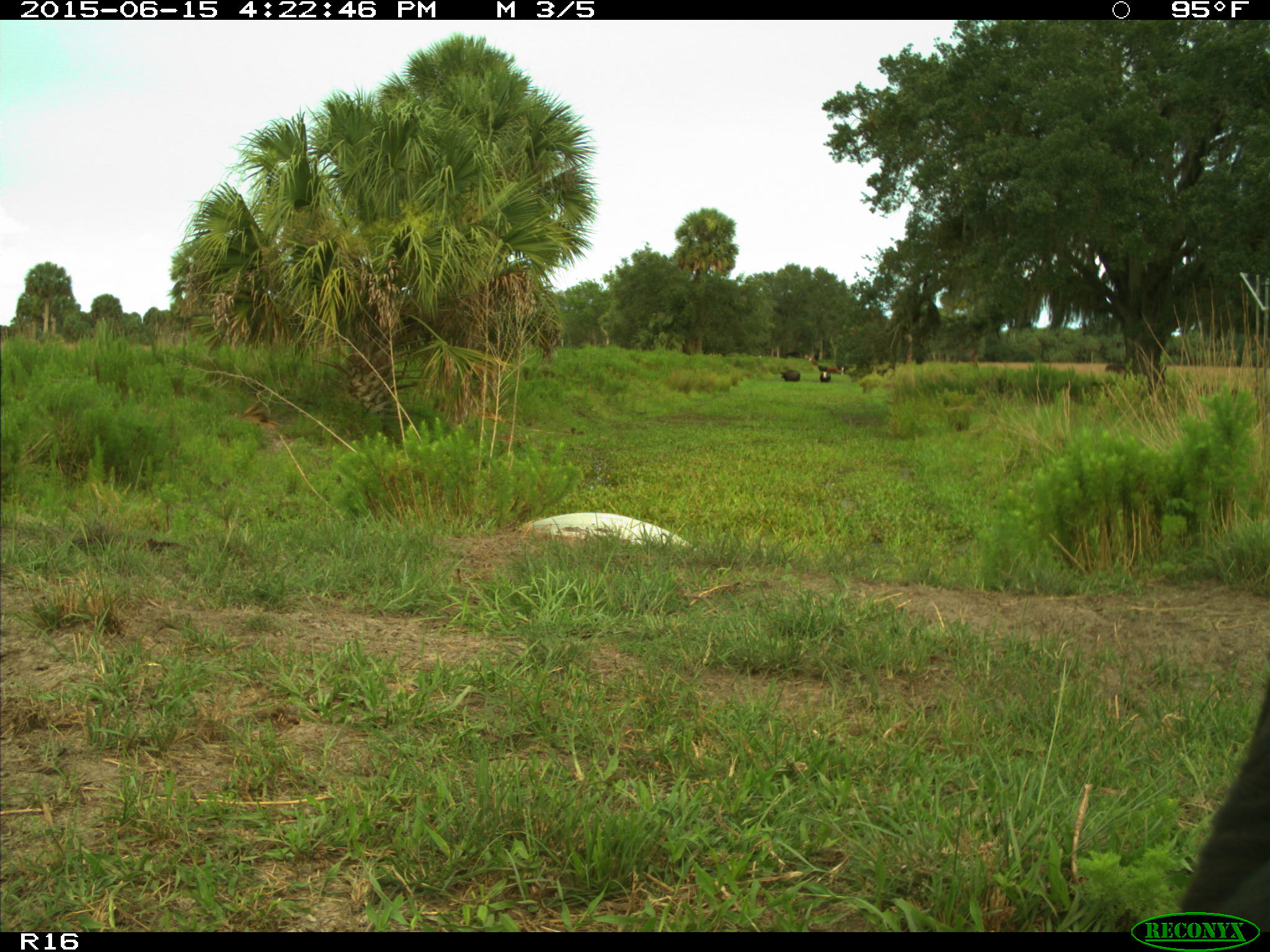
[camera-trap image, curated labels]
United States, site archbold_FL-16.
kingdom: Animalia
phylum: Chordata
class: Mammalia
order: Artiodactyla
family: Bovidae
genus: Bos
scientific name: Bos taurus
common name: domestic cow